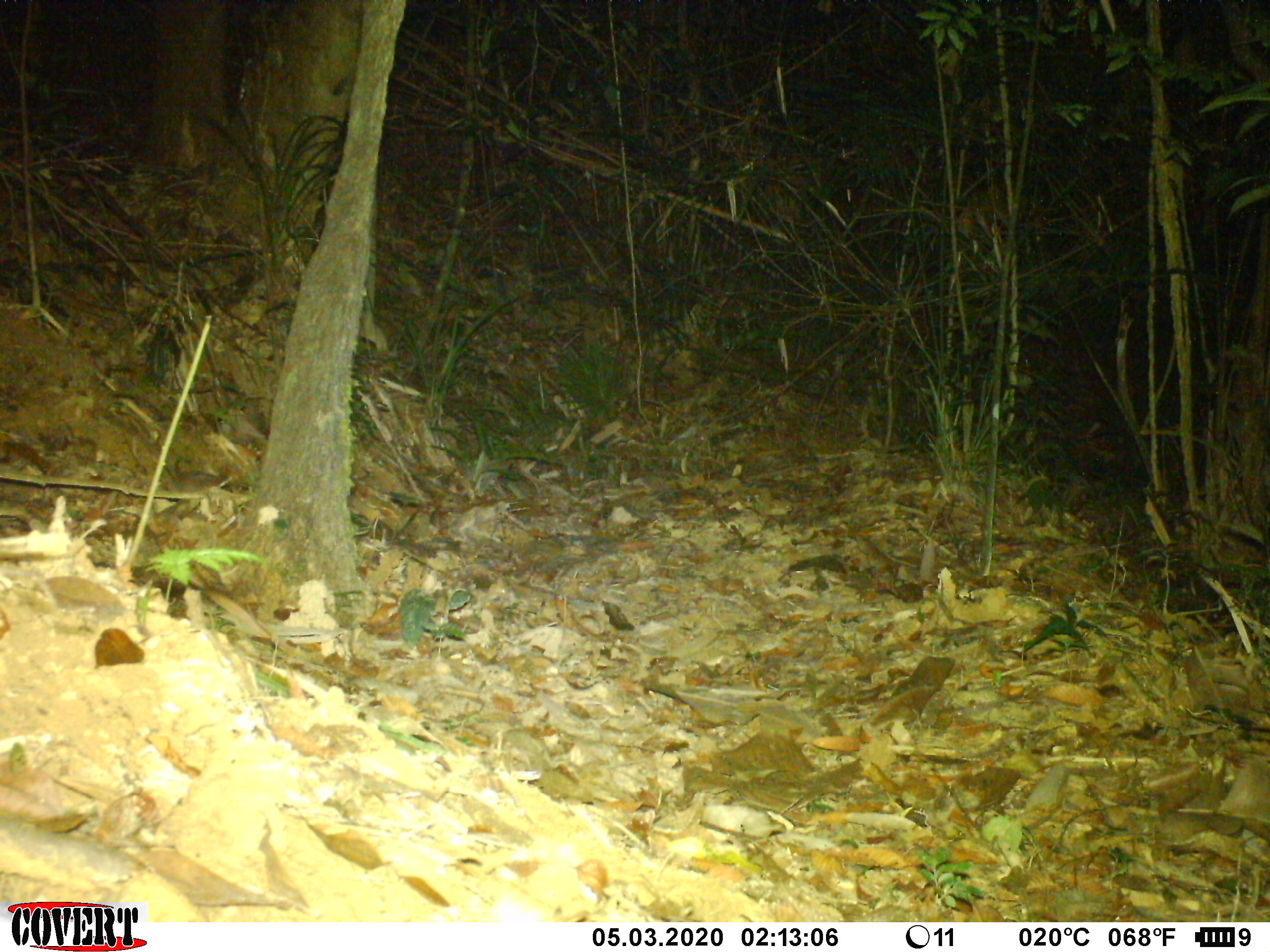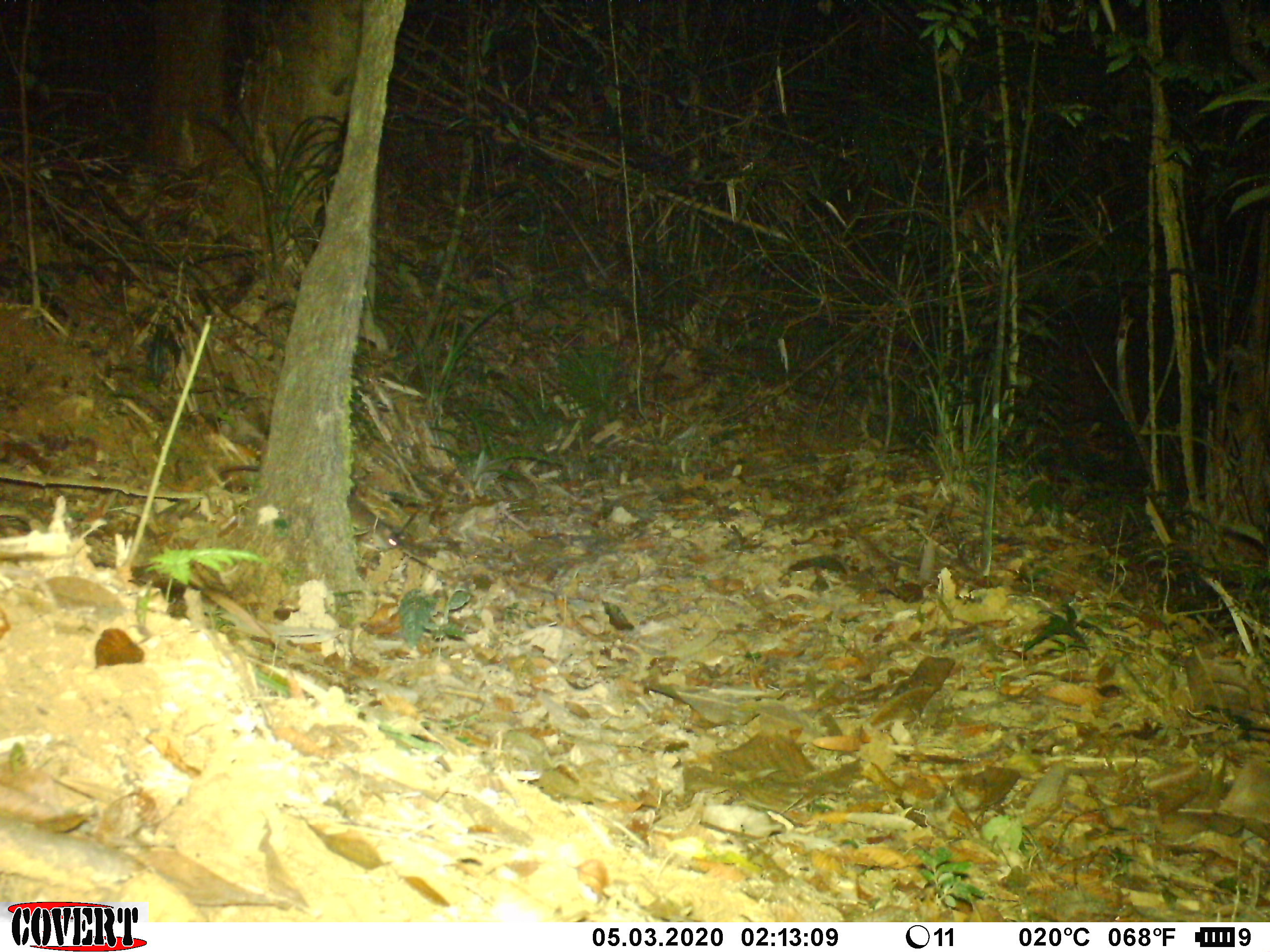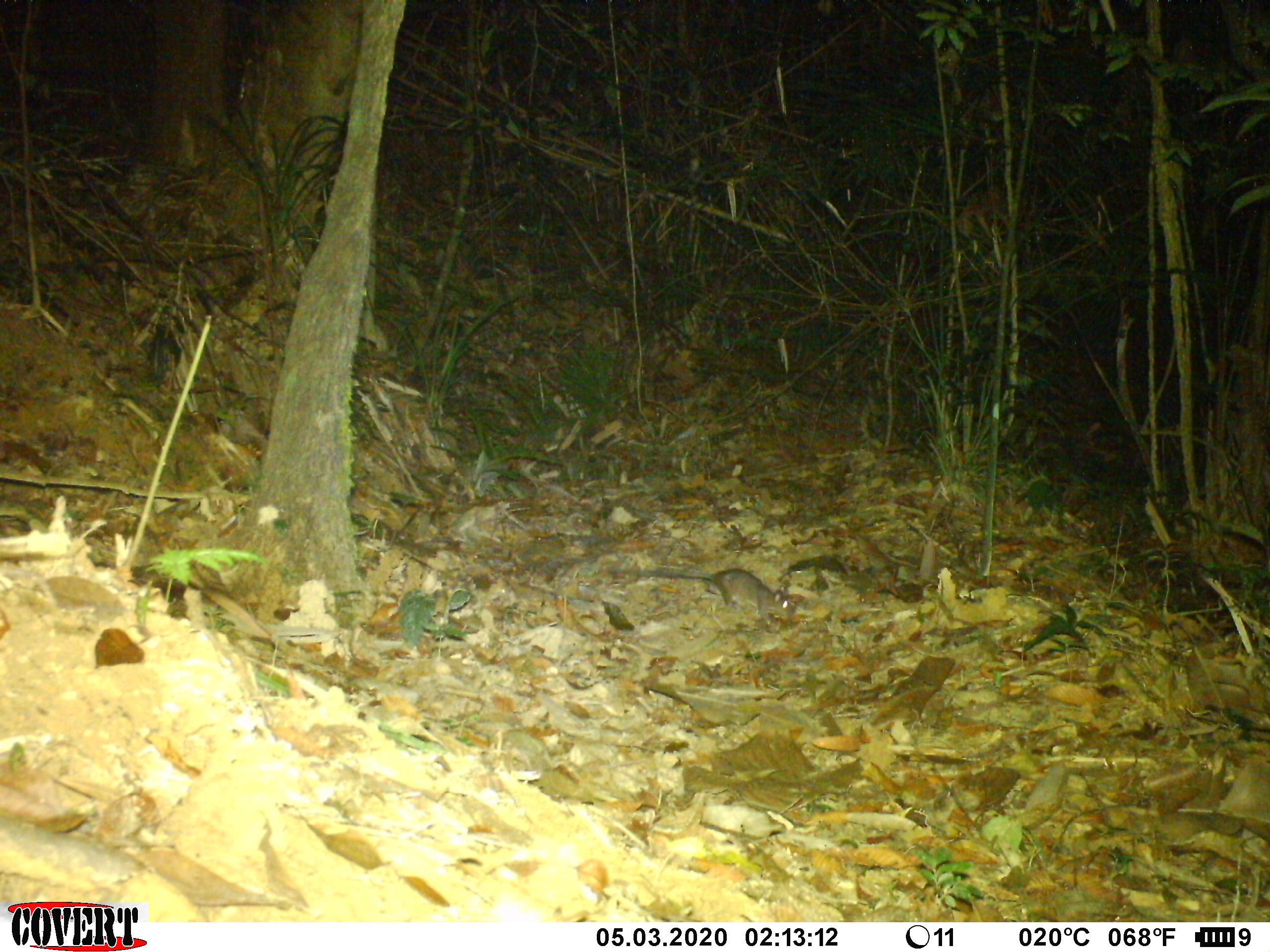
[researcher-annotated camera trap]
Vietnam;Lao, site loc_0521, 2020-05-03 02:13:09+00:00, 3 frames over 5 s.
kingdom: Animalia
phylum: Chordata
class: Mammalia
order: Rodentia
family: Muridae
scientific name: Muridae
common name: old-world mice and rats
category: unidentified murid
Unidentified murid (old-world mice and rats) (Muridae). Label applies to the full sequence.